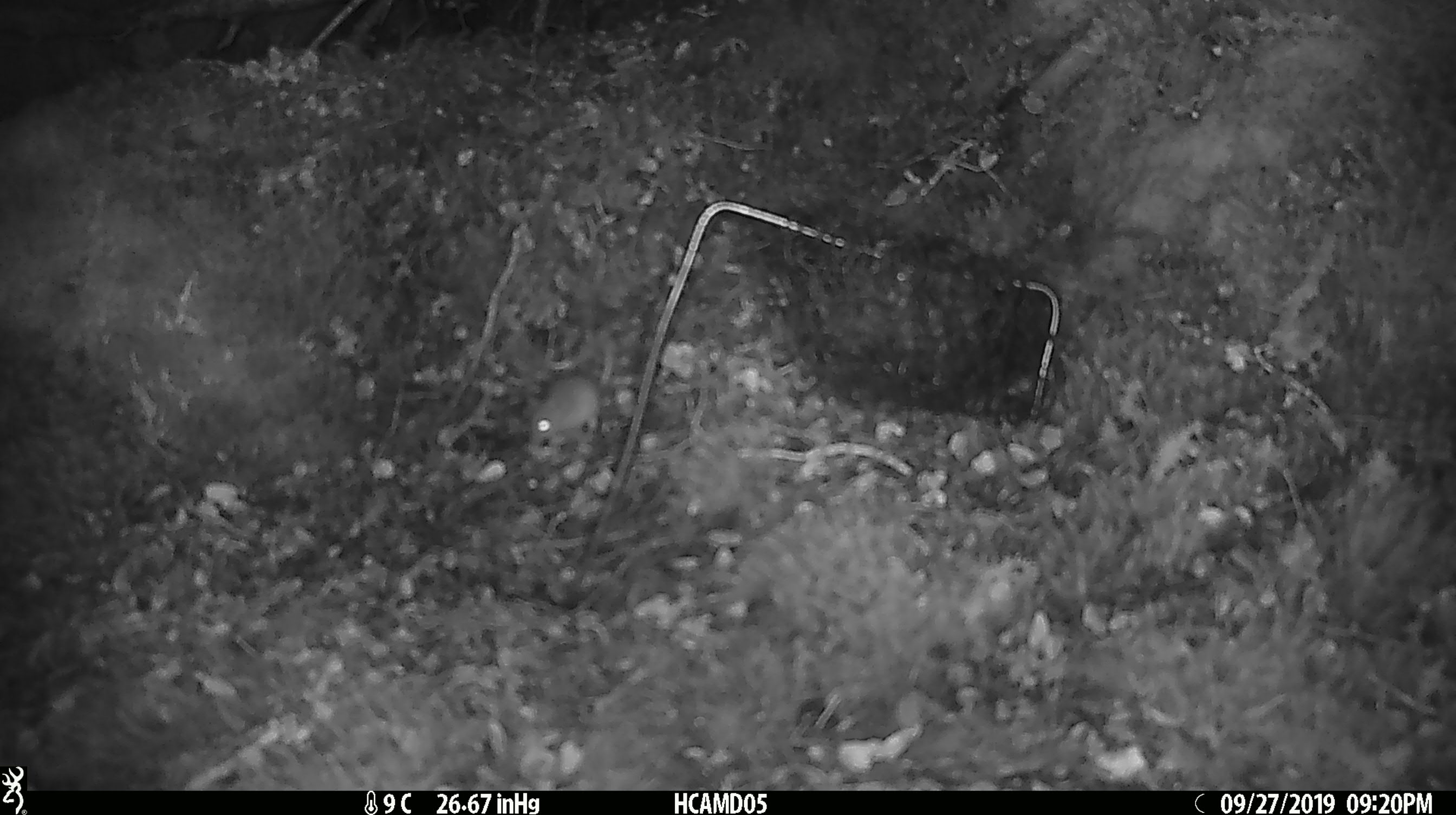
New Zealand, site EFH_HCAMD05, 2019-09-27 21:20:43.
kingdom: Animalia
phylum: Chordata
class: Mammalia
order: Rodentia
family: Muridae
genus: Mus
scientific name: Mus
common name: mouse